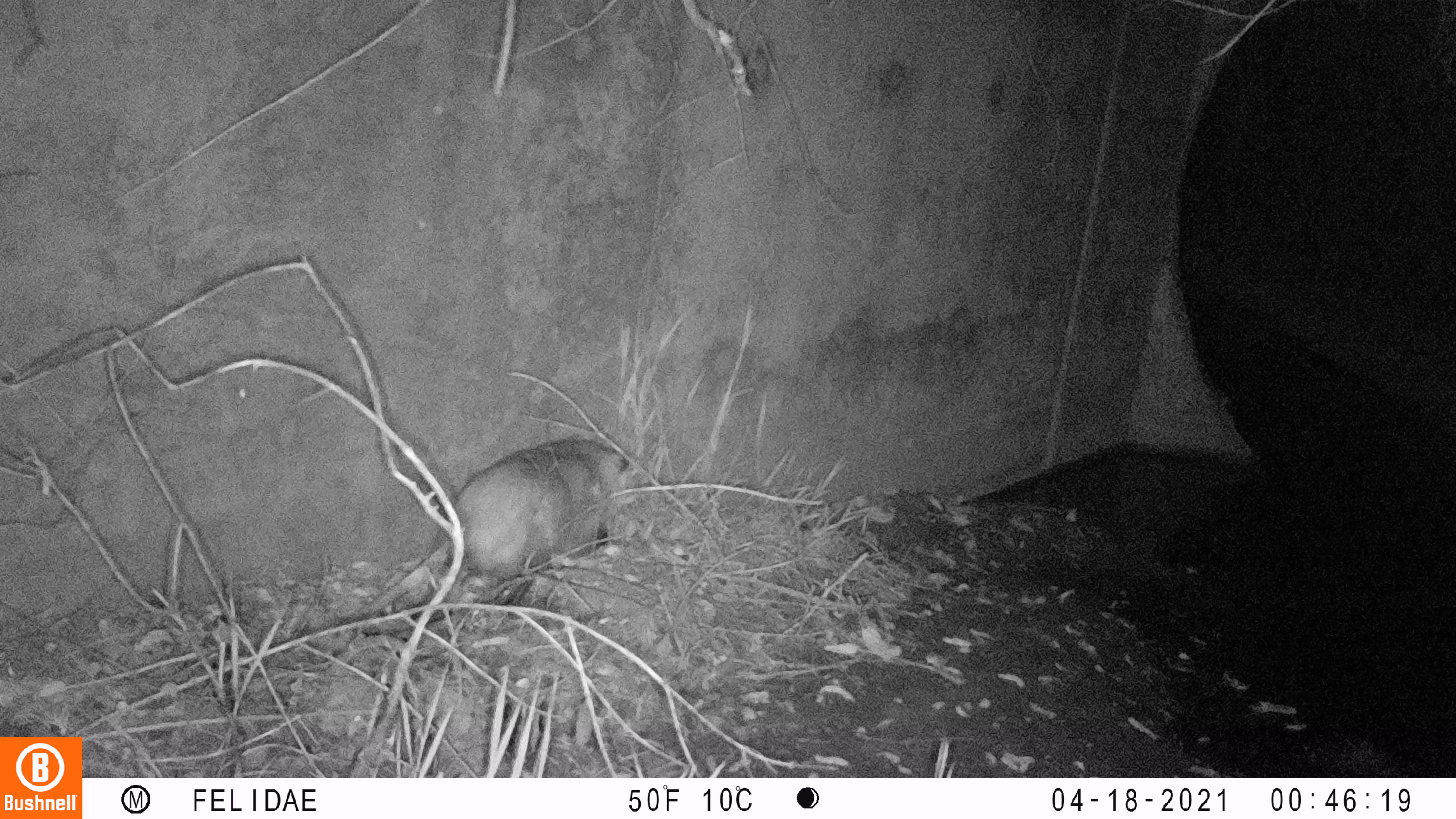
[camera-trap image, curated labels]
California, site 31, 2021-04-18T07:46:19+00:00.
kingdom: Animalia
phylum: Chordata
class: Mammalia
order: Didelphimorphia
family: Didelphidae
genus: Didelphis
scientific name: Didelphis virginiana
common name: virginia opossum